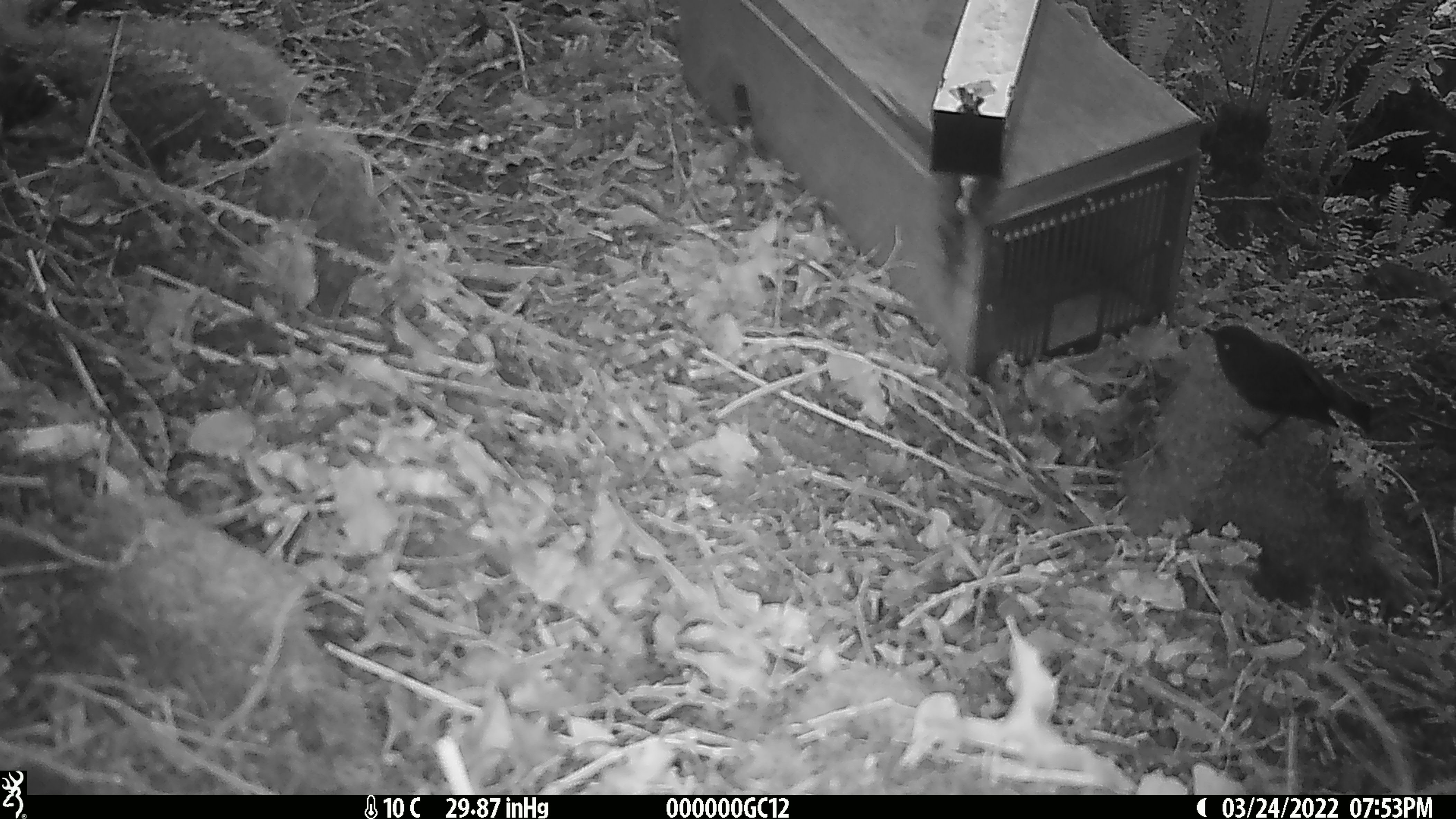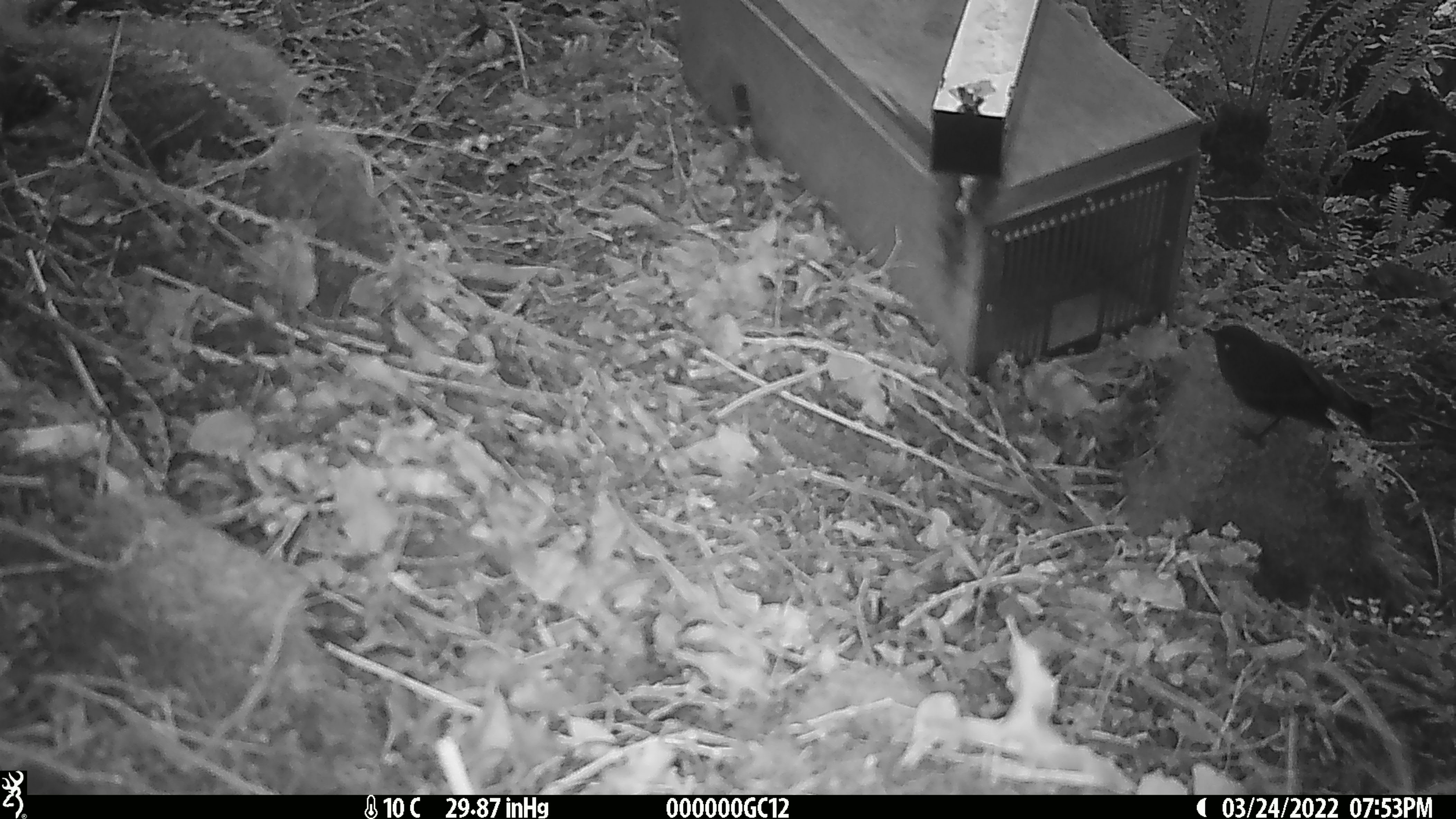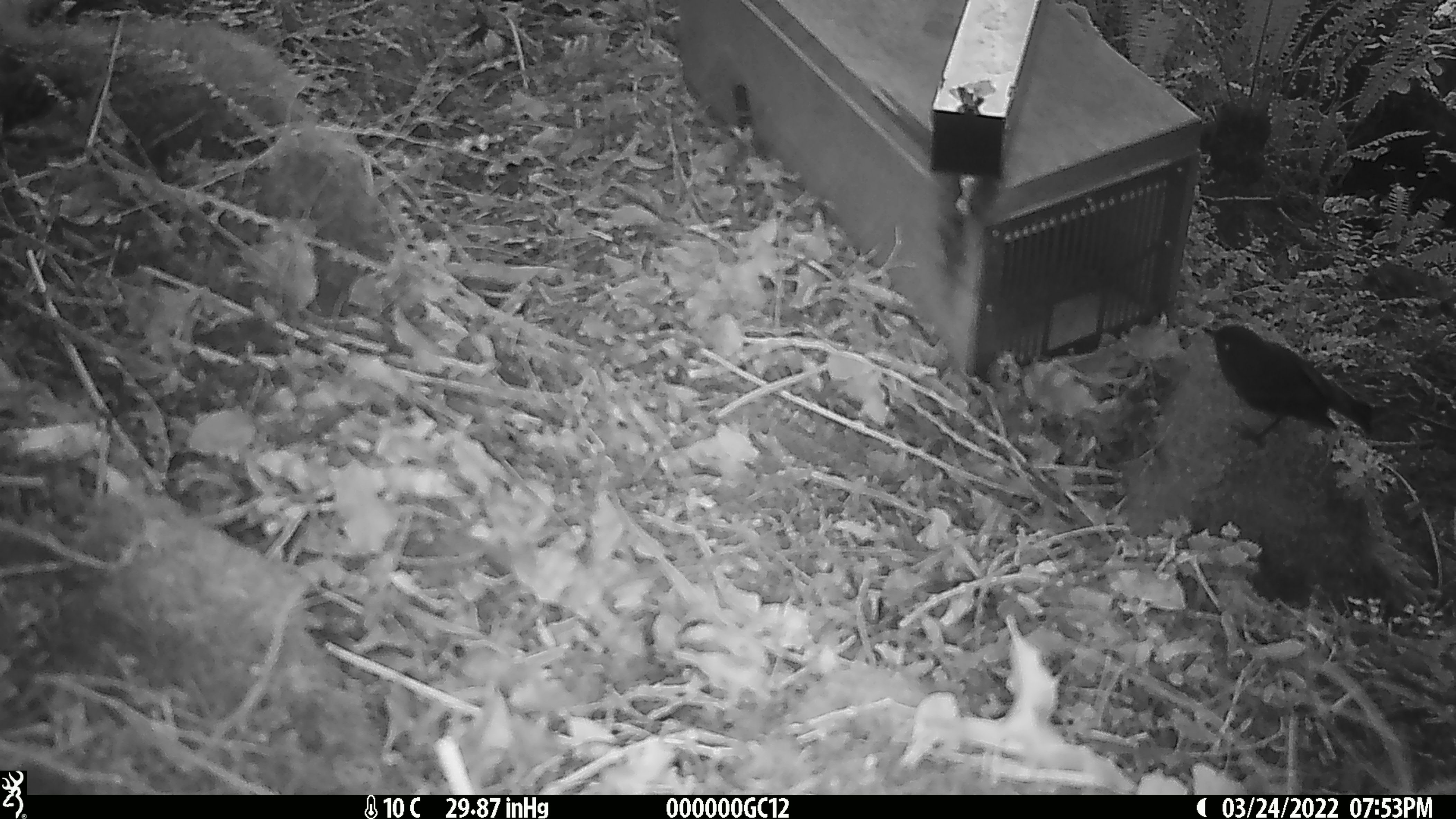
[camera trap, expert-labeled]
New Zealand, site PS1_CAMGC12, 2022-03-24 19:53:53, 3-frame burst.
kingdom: Animalia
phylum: Chordata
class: Aves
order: Passeriformes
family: Petroicidae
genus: Petroica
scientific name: Petroica australis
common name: new zealand robin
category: robin